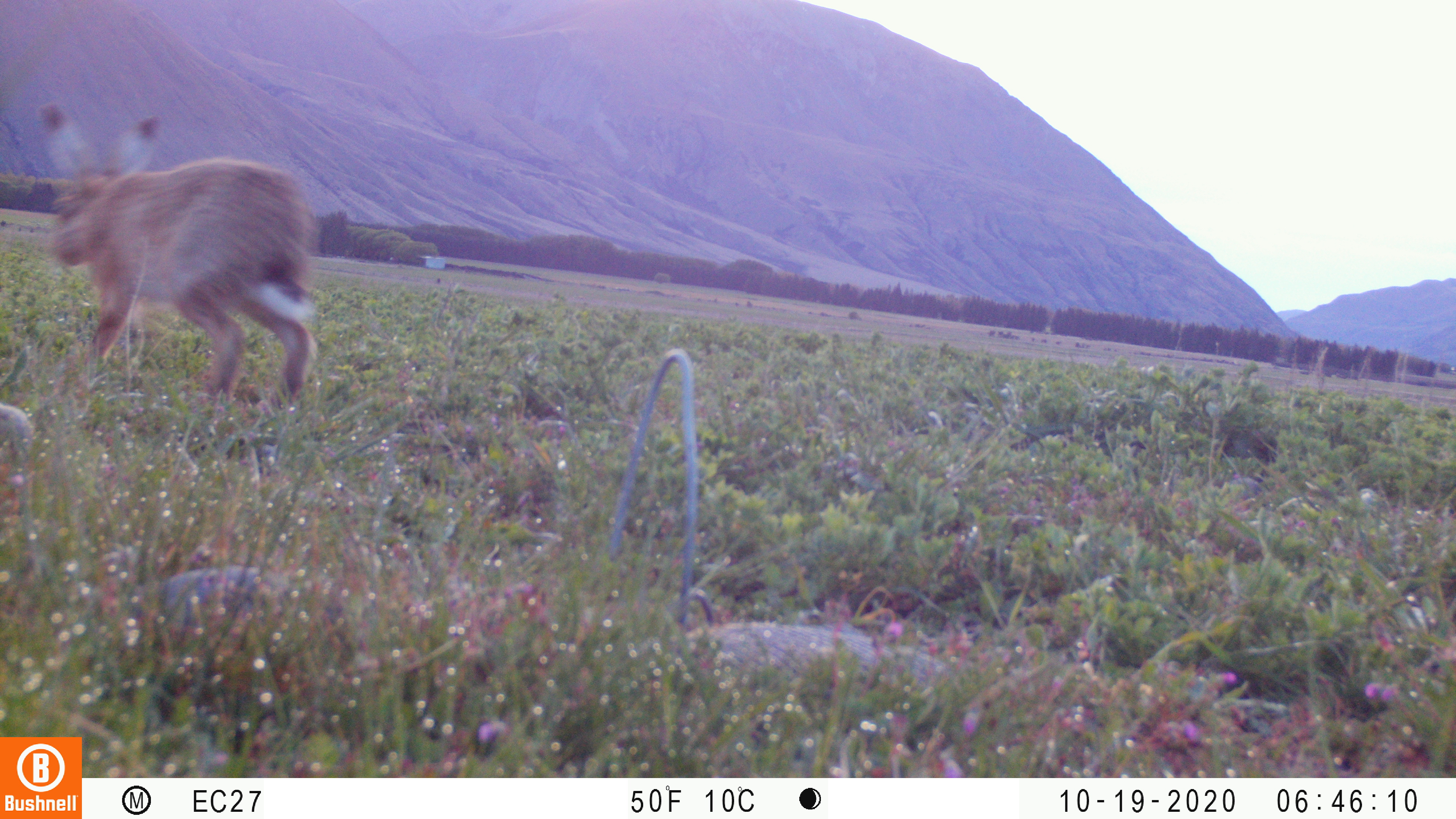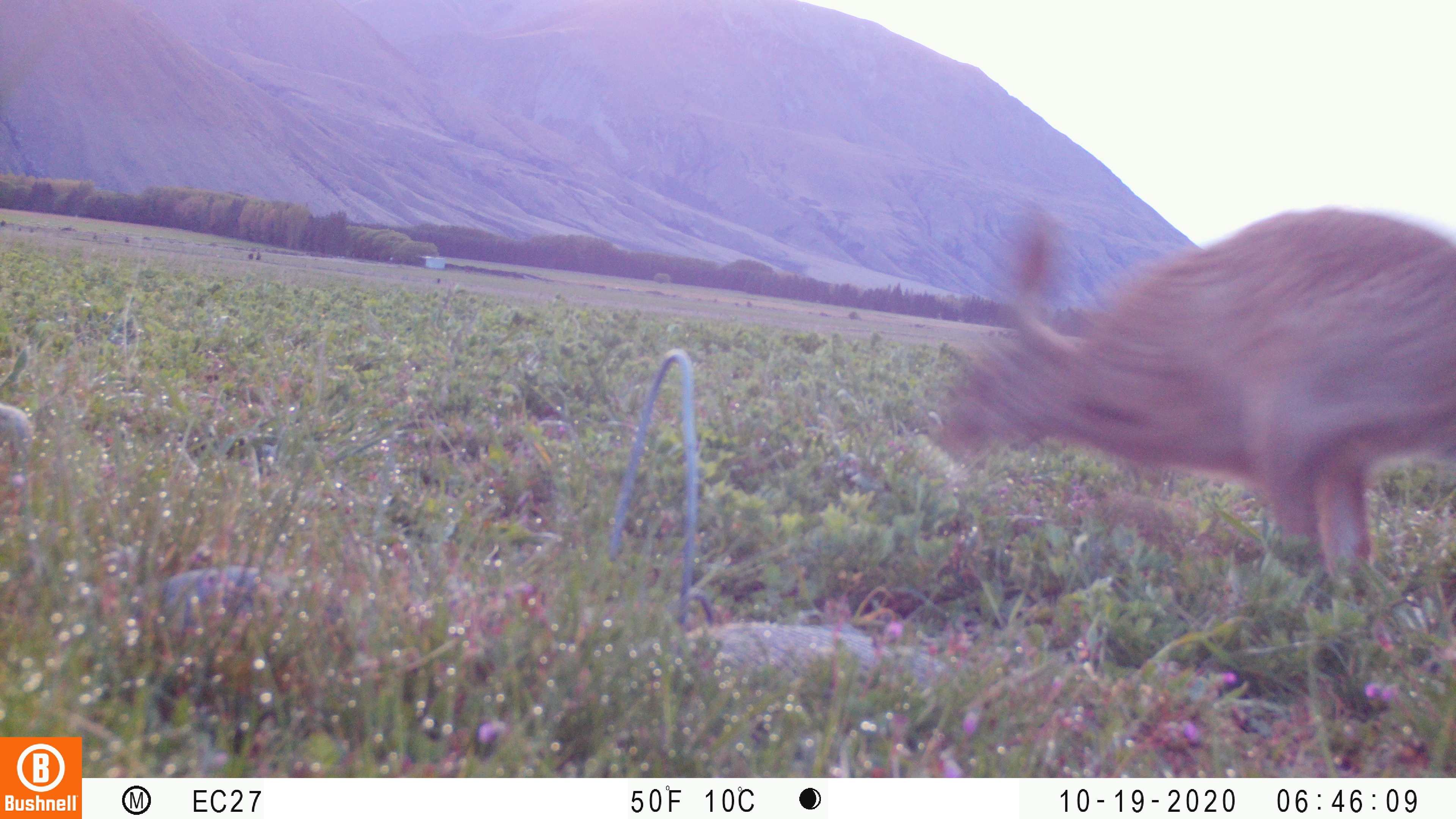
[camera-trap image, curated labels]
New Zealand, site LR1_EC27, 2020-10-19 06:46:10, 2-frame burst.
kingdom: Animalia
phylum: Chordata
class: Mammalia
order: Lagomorpha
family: Leporidae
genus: Lepus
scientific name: Lepus europaeus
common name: brown hare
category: hare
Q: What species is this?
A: Hare (brown hare) (Lepus europaeus).